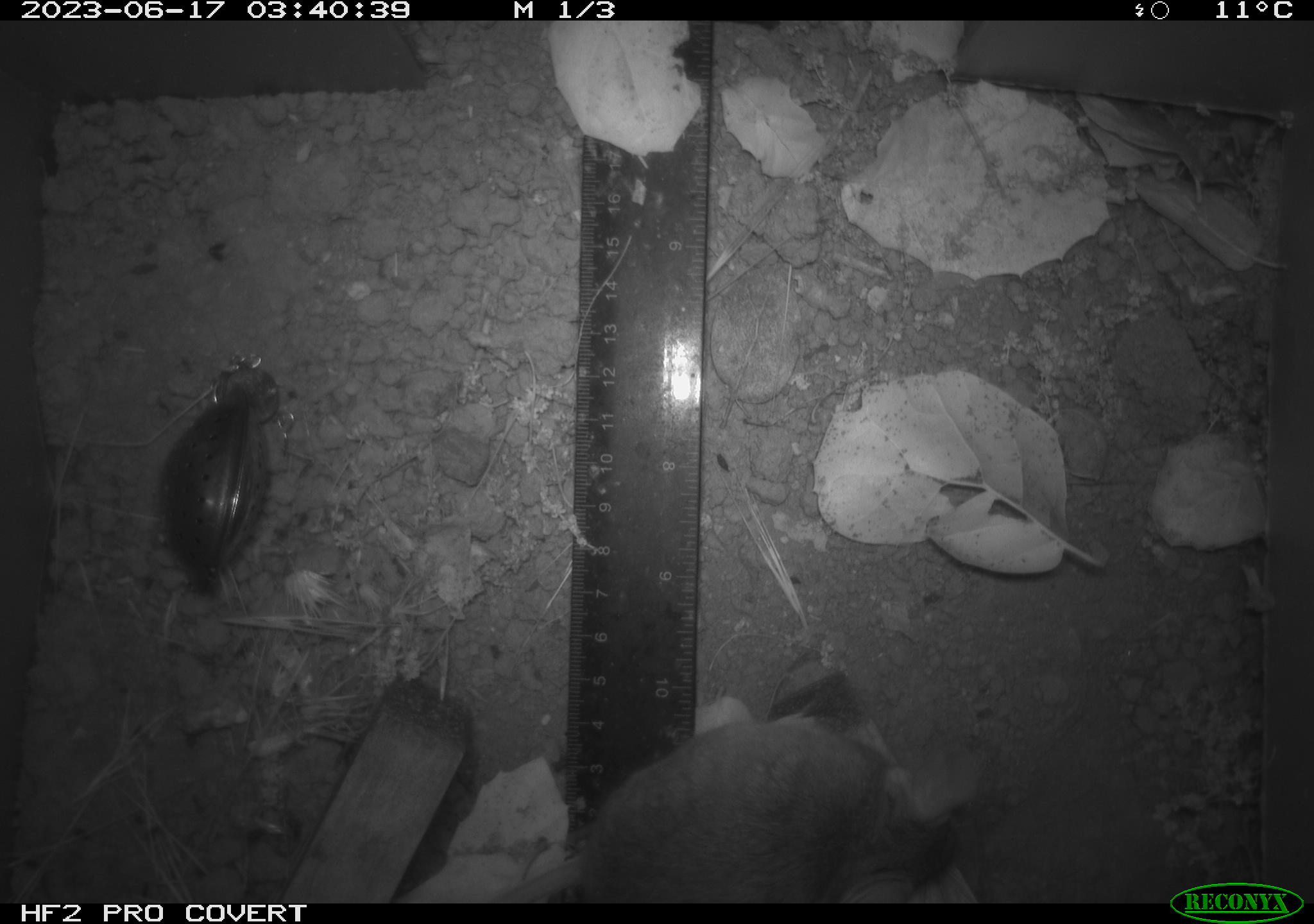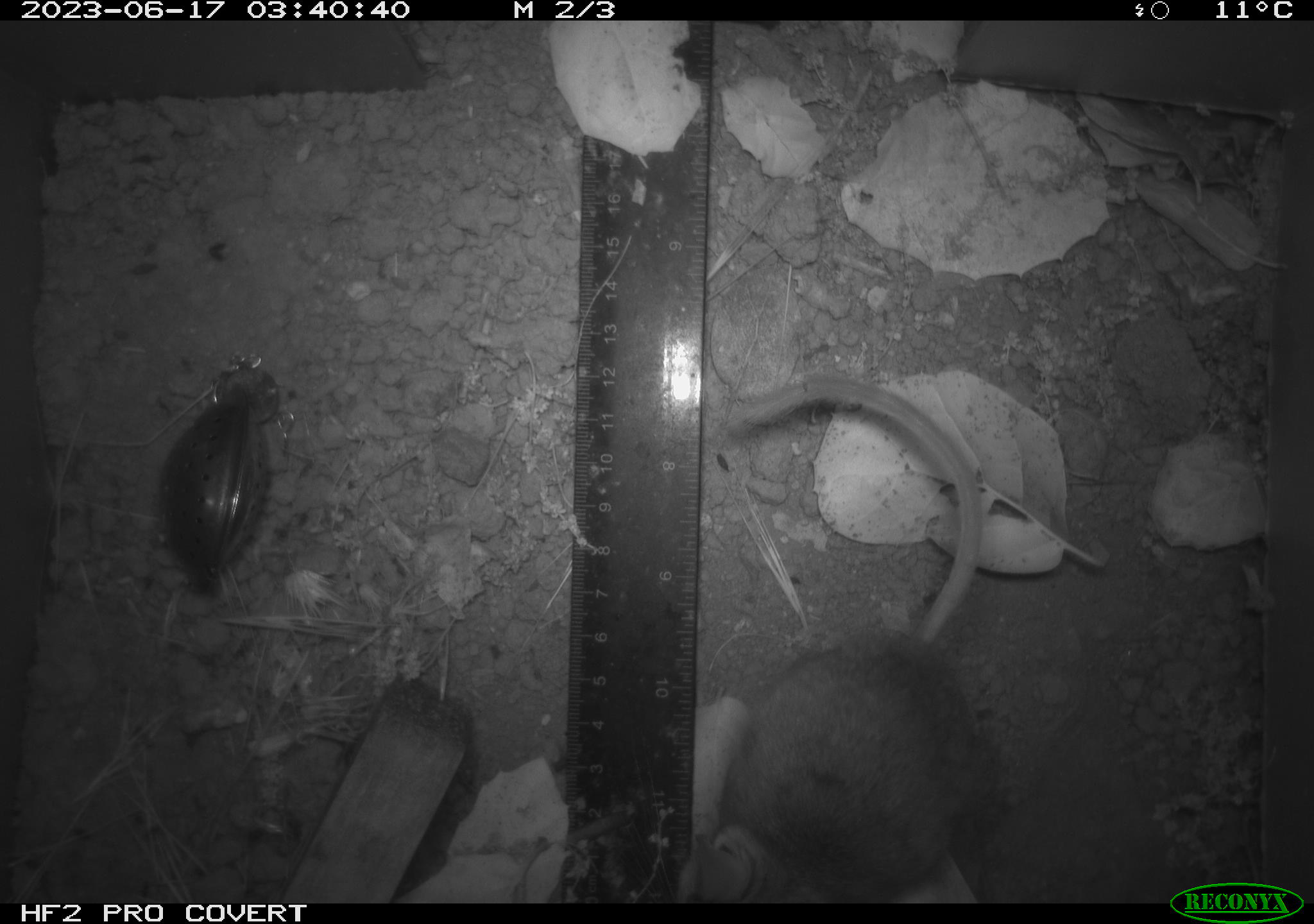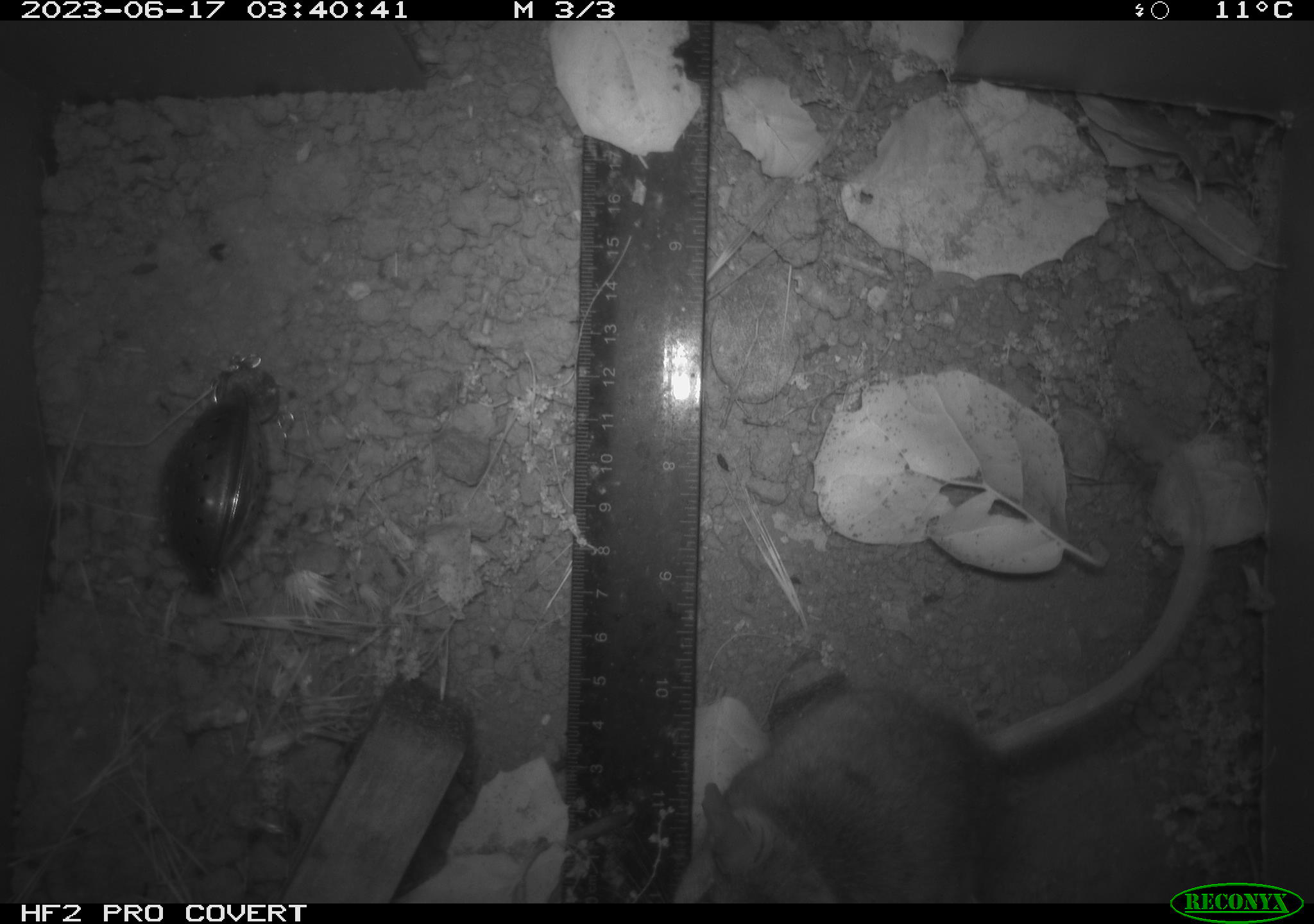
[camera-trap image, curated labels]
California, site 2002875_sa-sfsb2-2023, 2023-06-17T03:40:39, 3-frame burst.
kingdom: Animalia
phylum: Chordata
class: Mammalia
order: Rodentia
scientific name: Rodentia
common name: mouse species